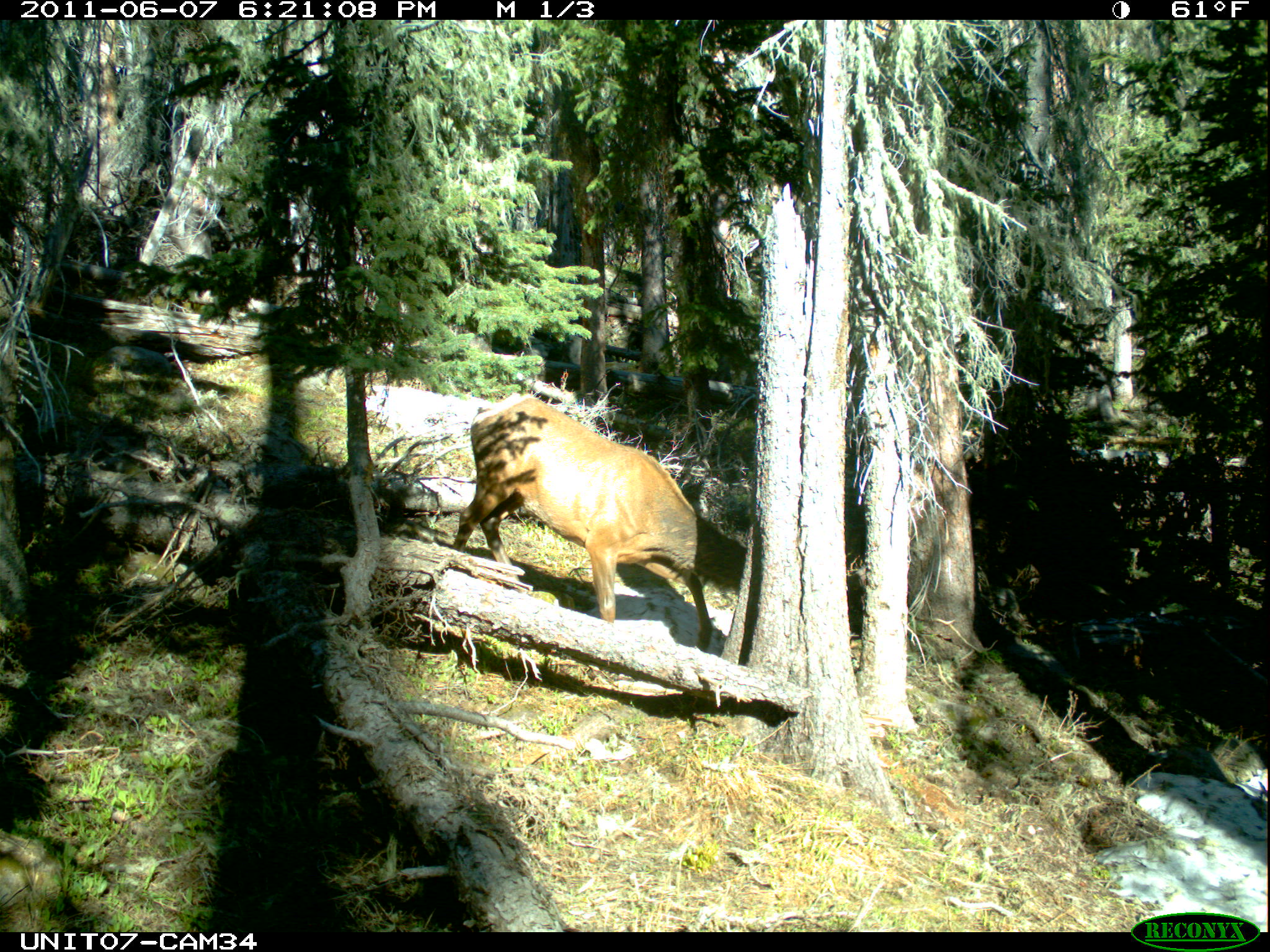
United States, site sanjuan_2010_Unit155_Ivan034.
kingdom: Animalia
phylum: Chordata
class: Mammalia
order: Artiodactyla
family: Cervidae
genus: Cervus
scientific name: Cervus elaphus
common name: red deer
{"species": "Cervus elaphus (red deer)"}